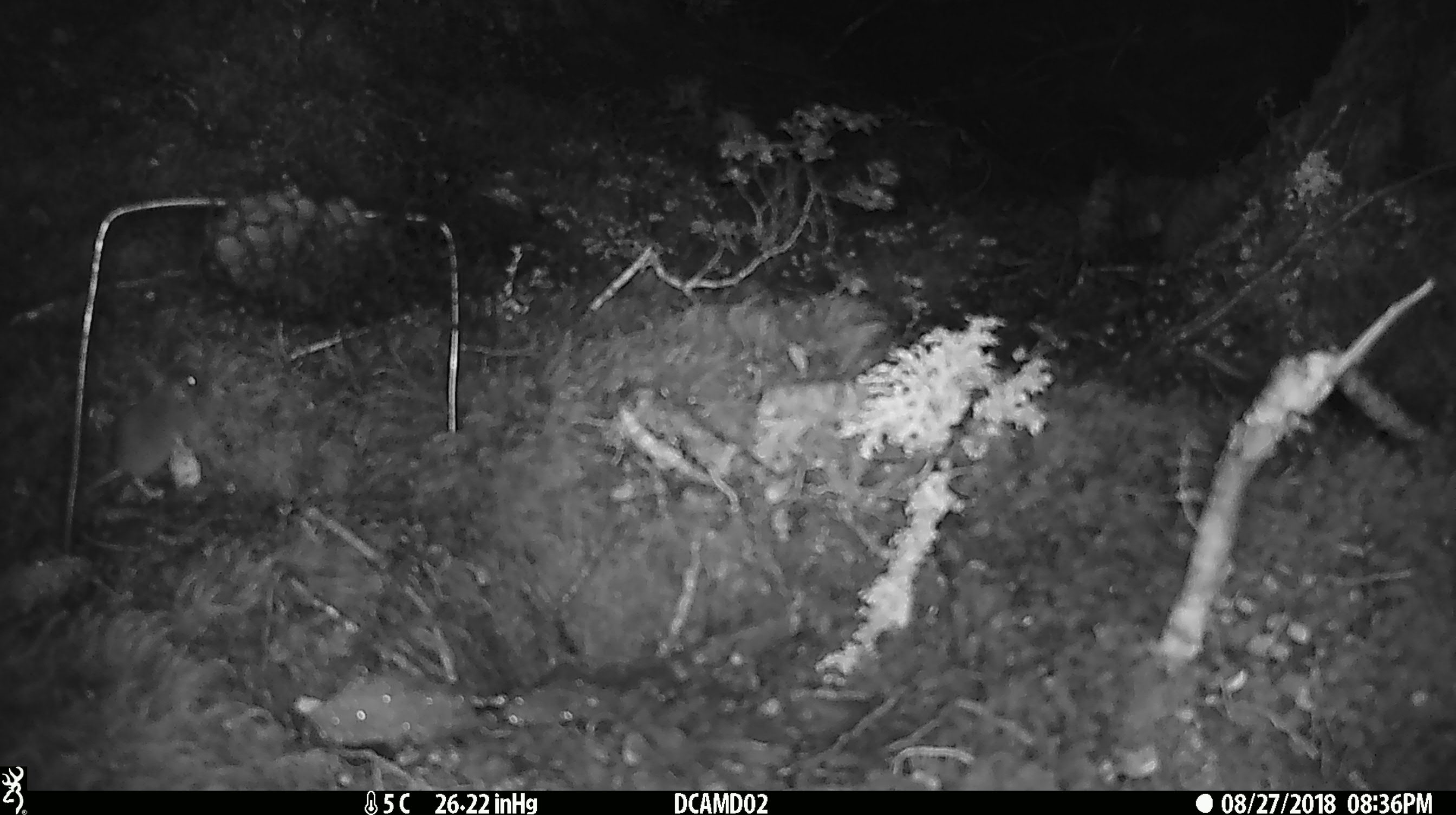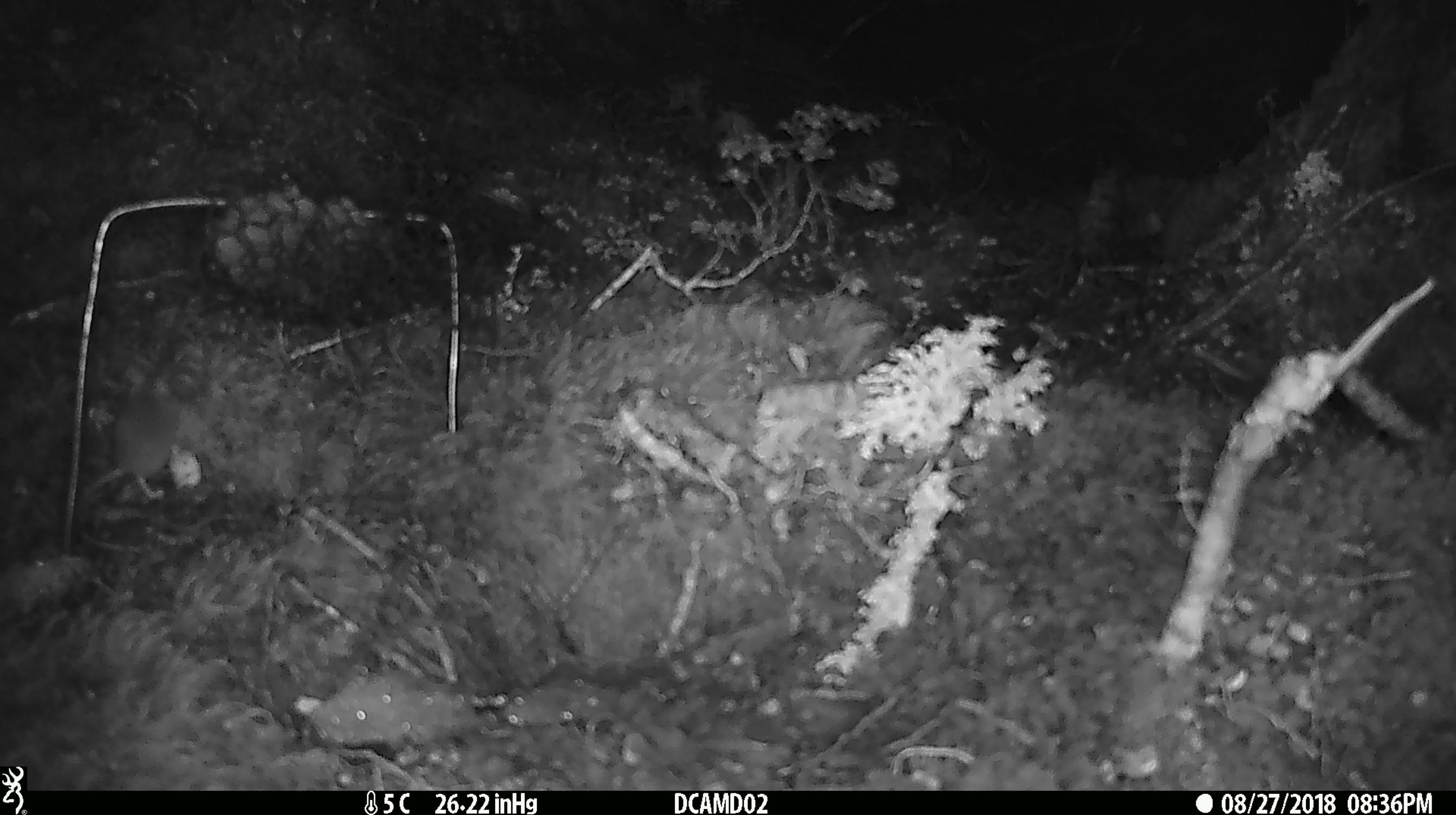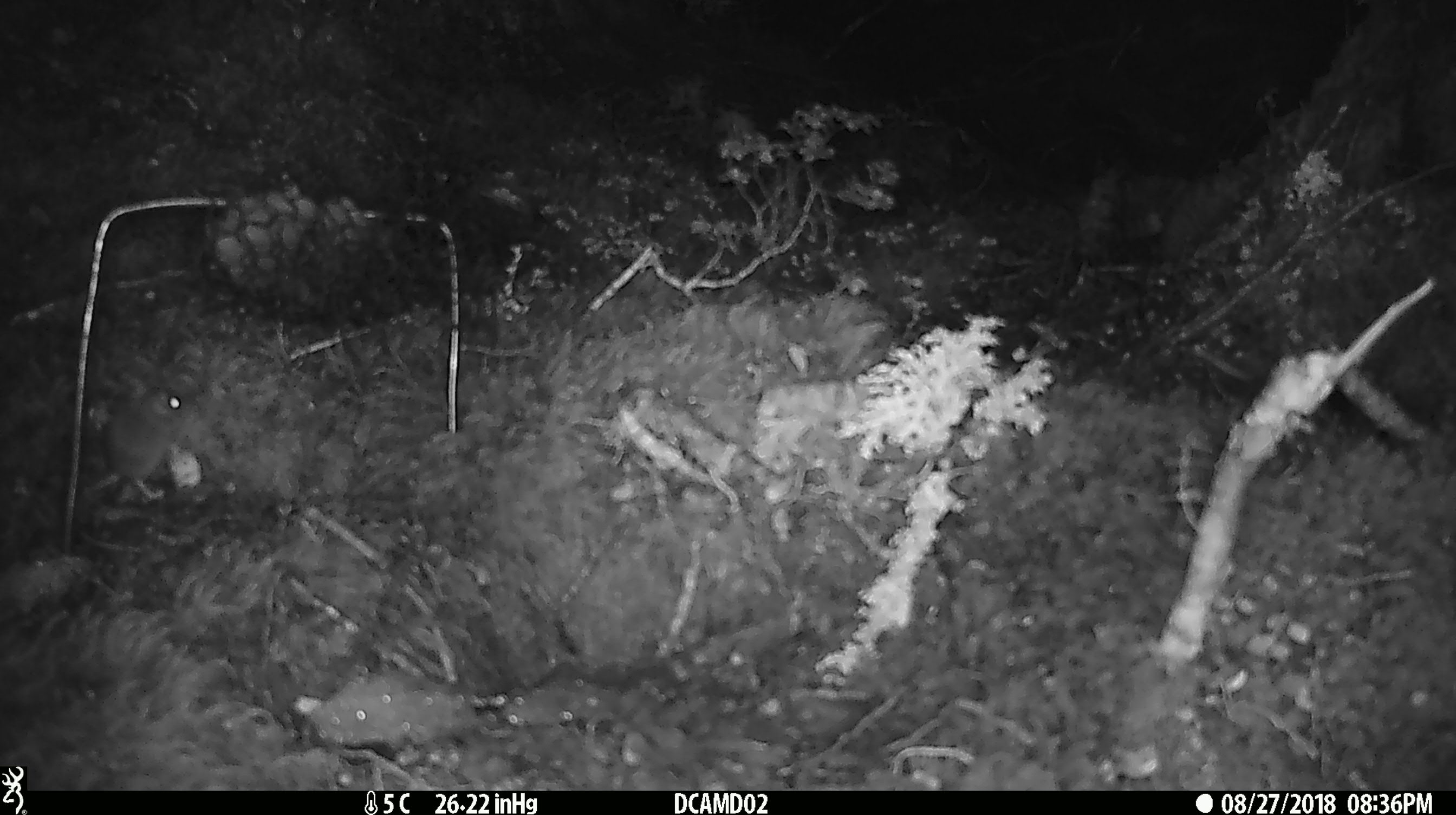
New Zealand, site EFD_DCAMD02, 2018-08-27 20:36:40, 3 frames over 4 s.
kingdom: Animalia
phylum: Chordata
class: Mammalia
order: Rodentia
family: Muridae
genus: Mus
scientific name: Mus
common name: mouse